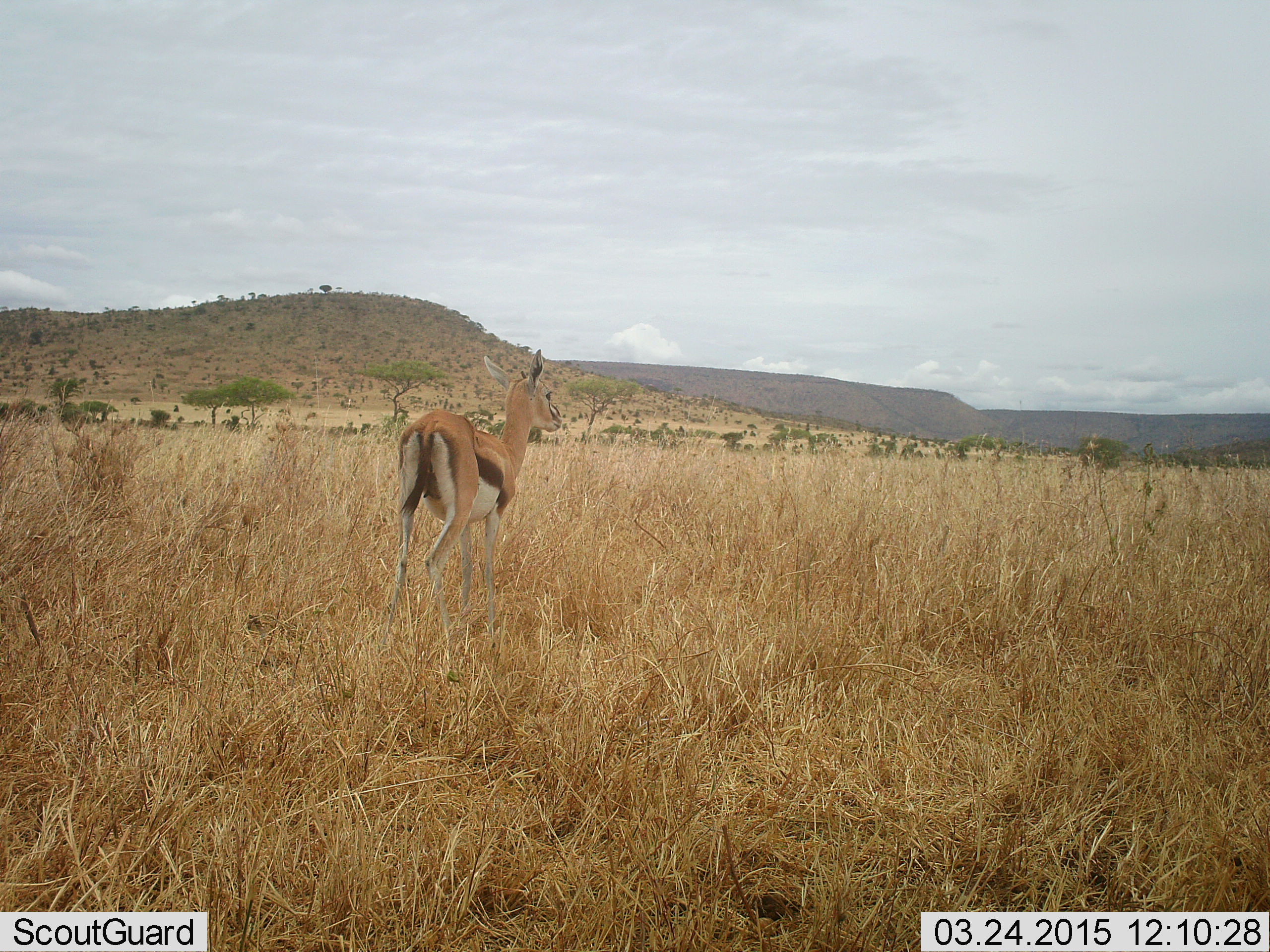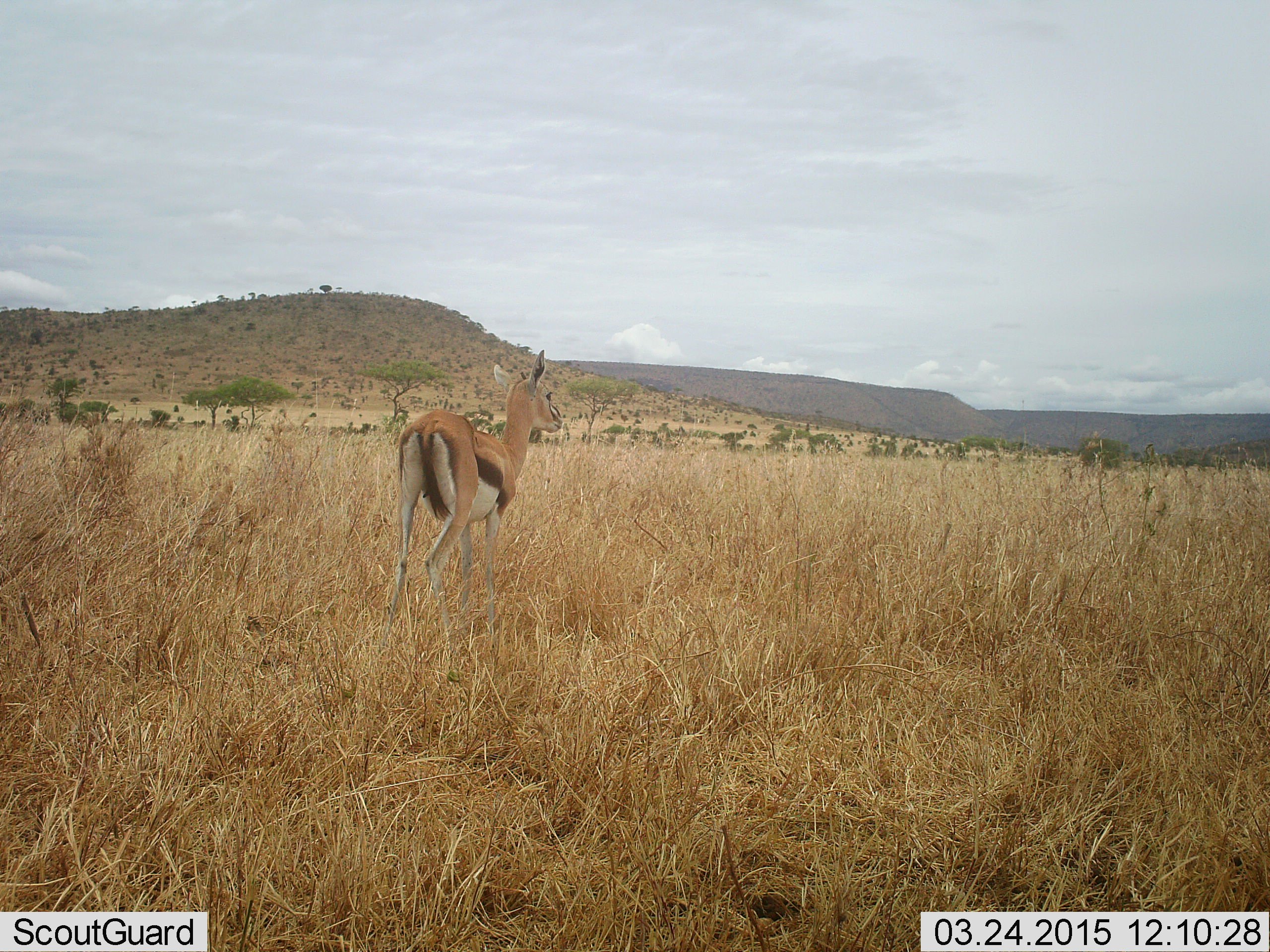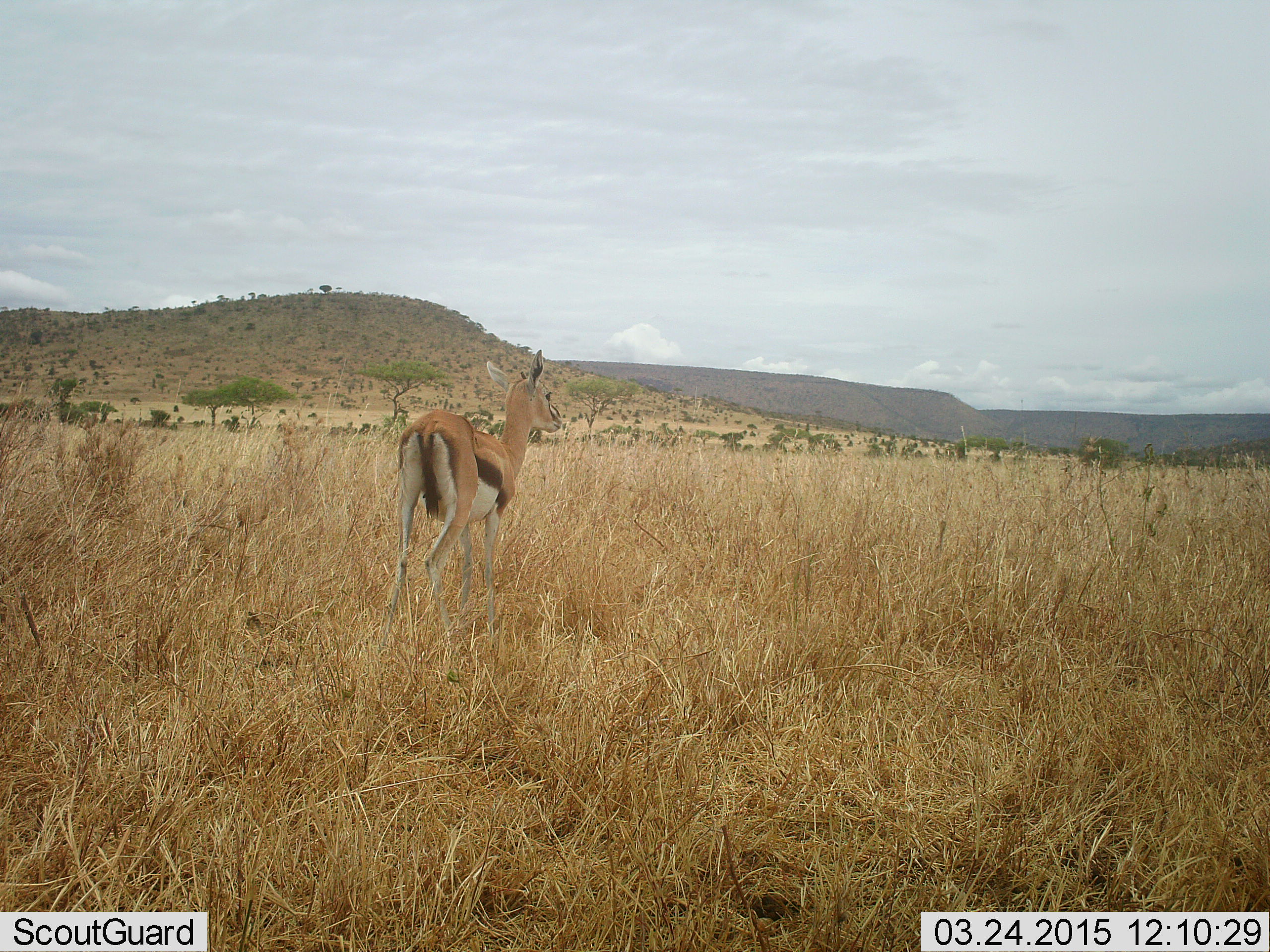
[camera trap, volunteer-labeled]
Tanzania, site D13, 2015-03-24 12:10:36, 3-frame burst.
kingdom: Animalia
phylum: Chordata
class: Mammalia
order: Artiodactyla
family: Bovidae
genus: Eudorcas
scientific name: Eudorcas thomsonii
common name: thomson's gazelle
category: gazellethomsons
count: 1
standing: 80%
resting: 0%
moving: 20%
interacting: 0%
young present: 0%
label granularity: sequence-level